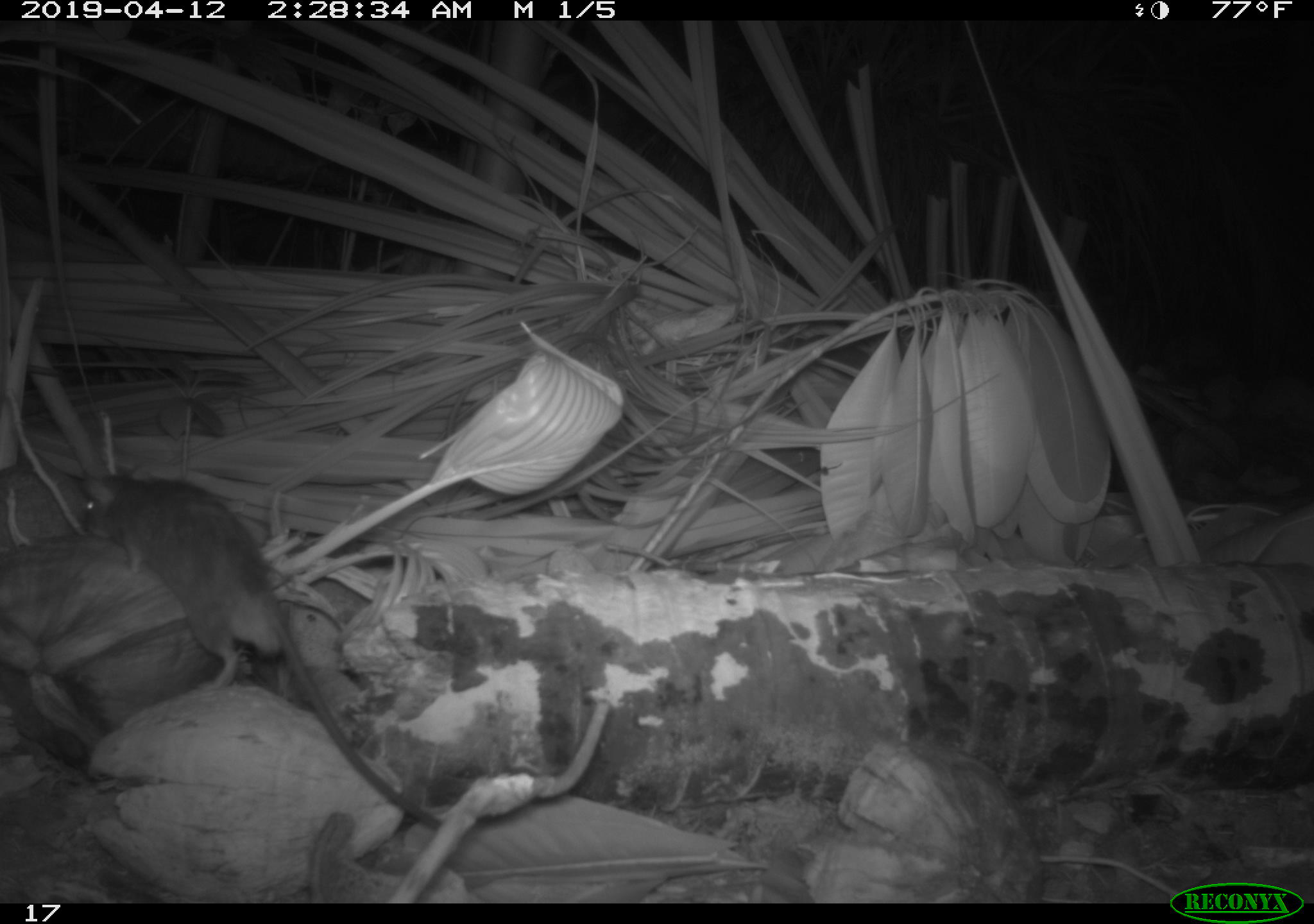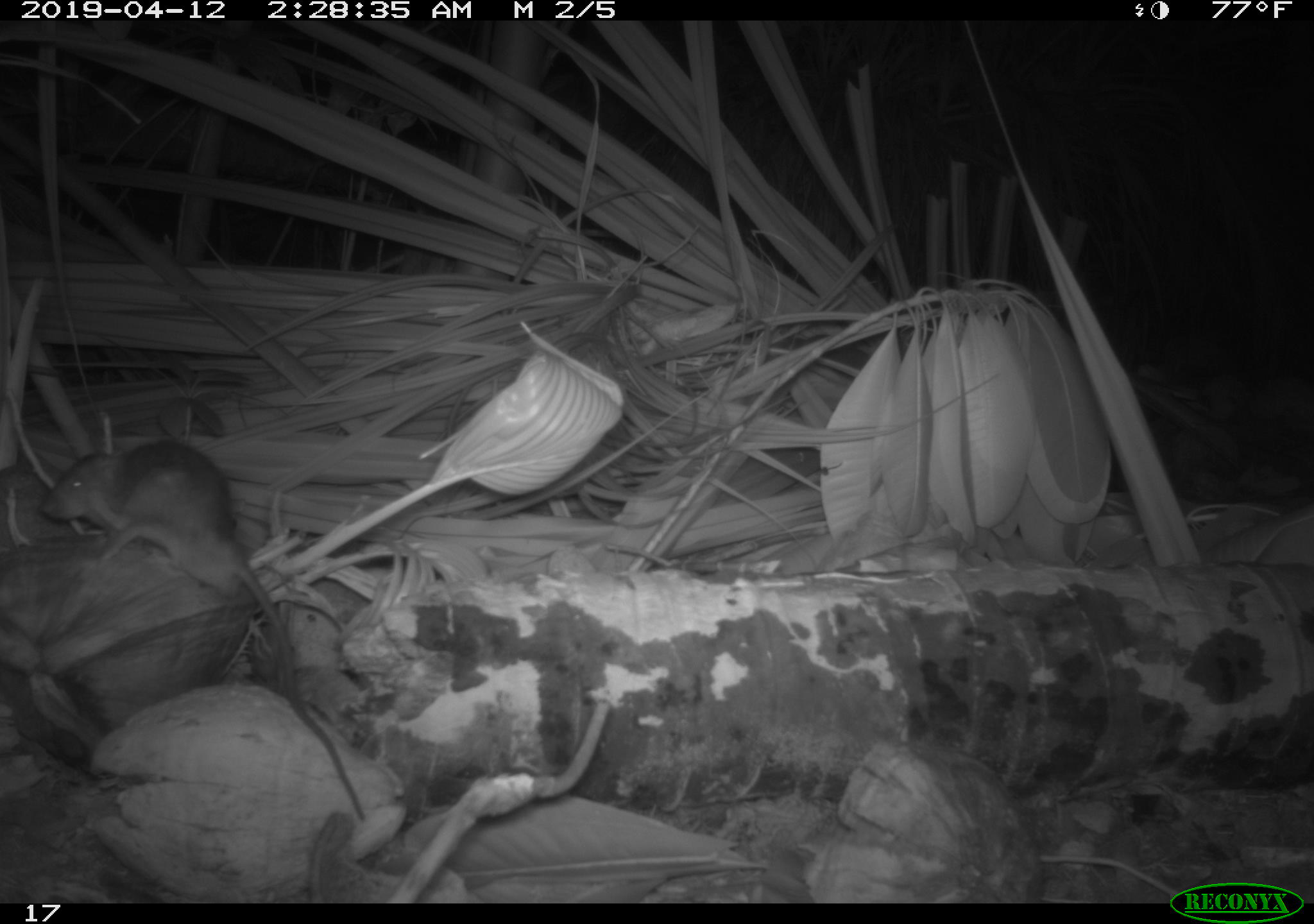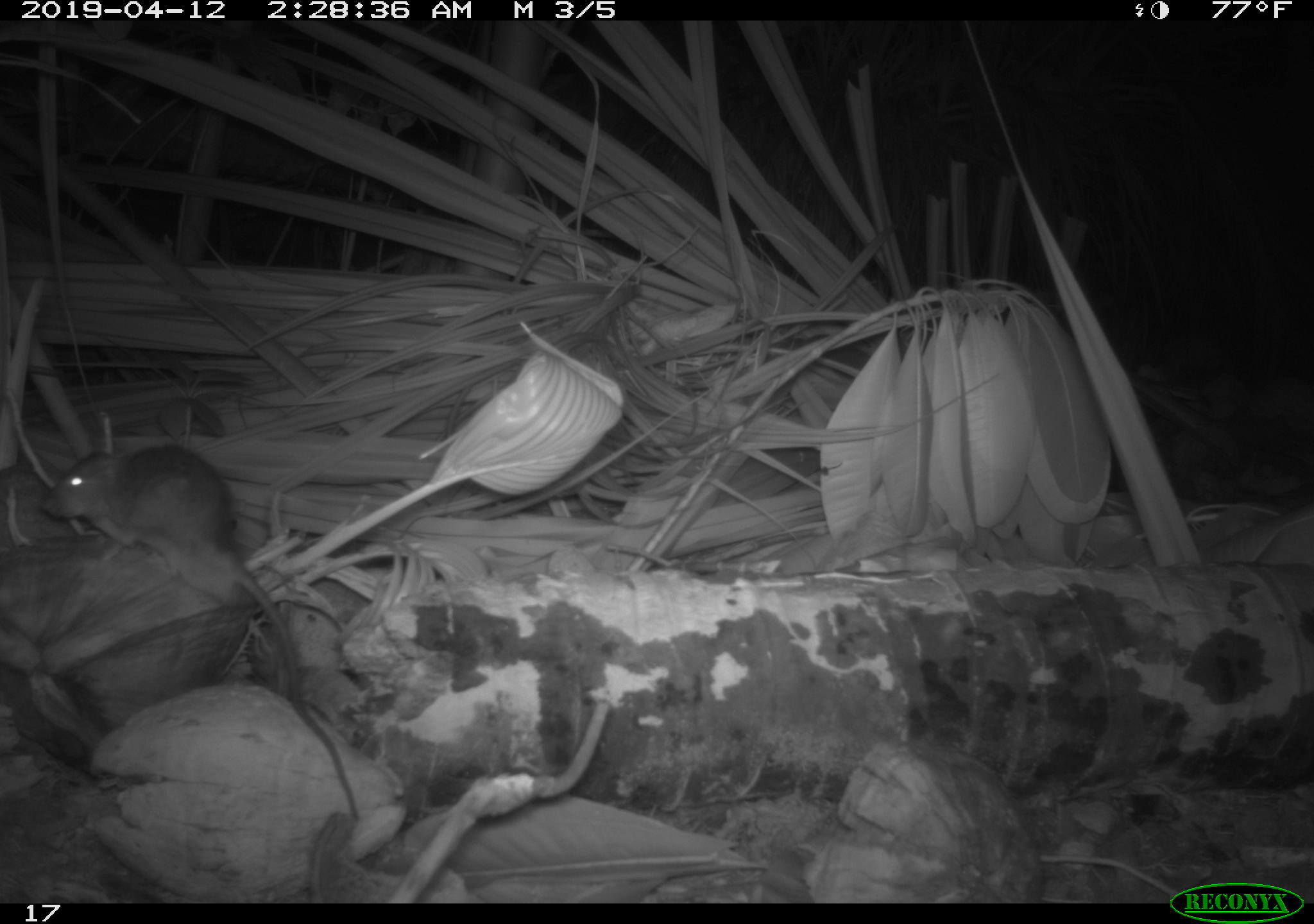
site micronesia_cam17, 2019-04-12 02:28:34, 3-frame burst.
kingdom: Animalia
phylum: Chordata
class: Mammalia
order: Rodentia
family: Muridae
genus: Rattus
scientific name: Rattus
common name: rat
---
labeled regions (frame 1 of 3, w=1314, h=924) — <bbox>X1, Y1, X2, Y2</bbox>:
rat: <bbox>26, 427, 509, 864</bbox>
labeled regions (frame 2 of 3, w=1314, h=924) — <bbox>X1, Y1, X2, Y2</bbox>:
rat: <bbox>28, 431, 300, 705</bbox>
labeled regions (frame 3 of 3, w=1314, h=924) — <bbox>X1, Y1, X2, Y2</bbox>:
rat: <bbox>37, 428, 308, 739</bbox>